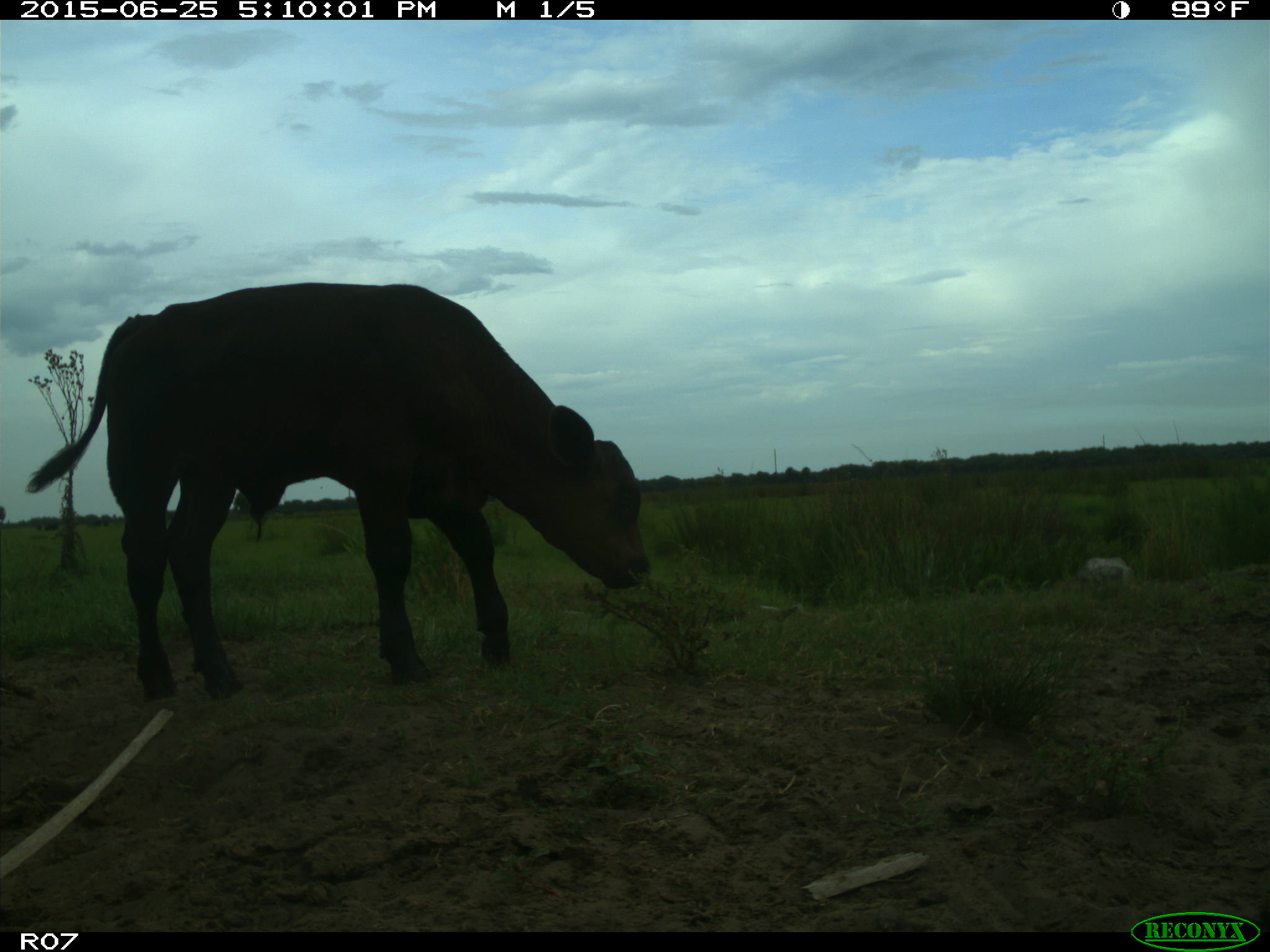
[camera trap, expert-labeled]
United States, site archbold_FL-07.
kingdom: Animalia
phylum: Chordata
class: Mammalia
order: Artiodactyla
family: Bovidae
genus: Bos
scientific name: Bos taurus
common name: domestic cow